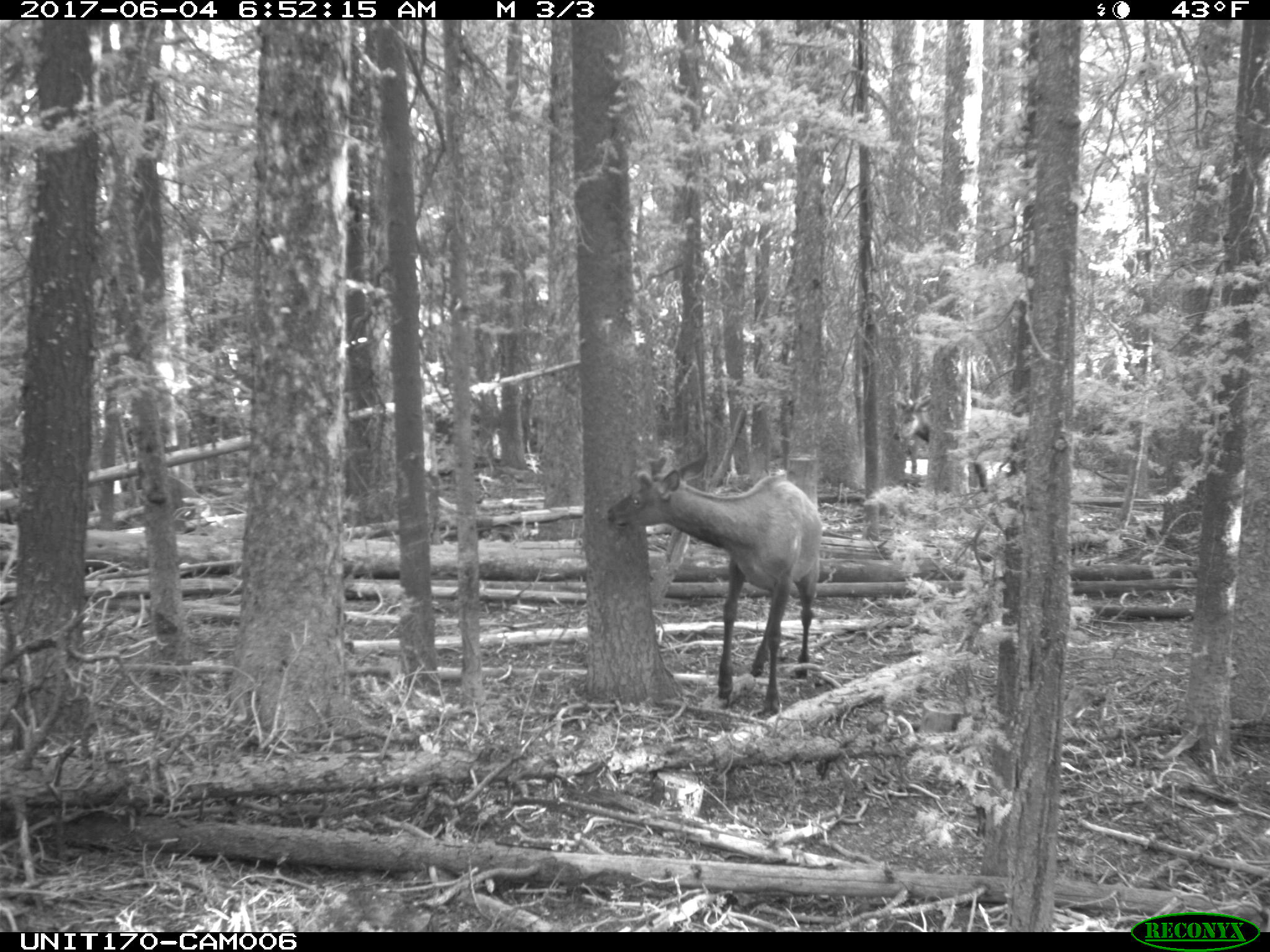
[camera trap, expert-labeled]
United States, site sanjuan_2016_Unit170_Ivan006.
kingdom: Animalia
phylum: Chordata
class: Mammalia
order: Artiodactyla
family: Cervidae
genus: Cervus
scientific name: Cervus elaphus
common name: red deer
Cervus elaphus (red deer).